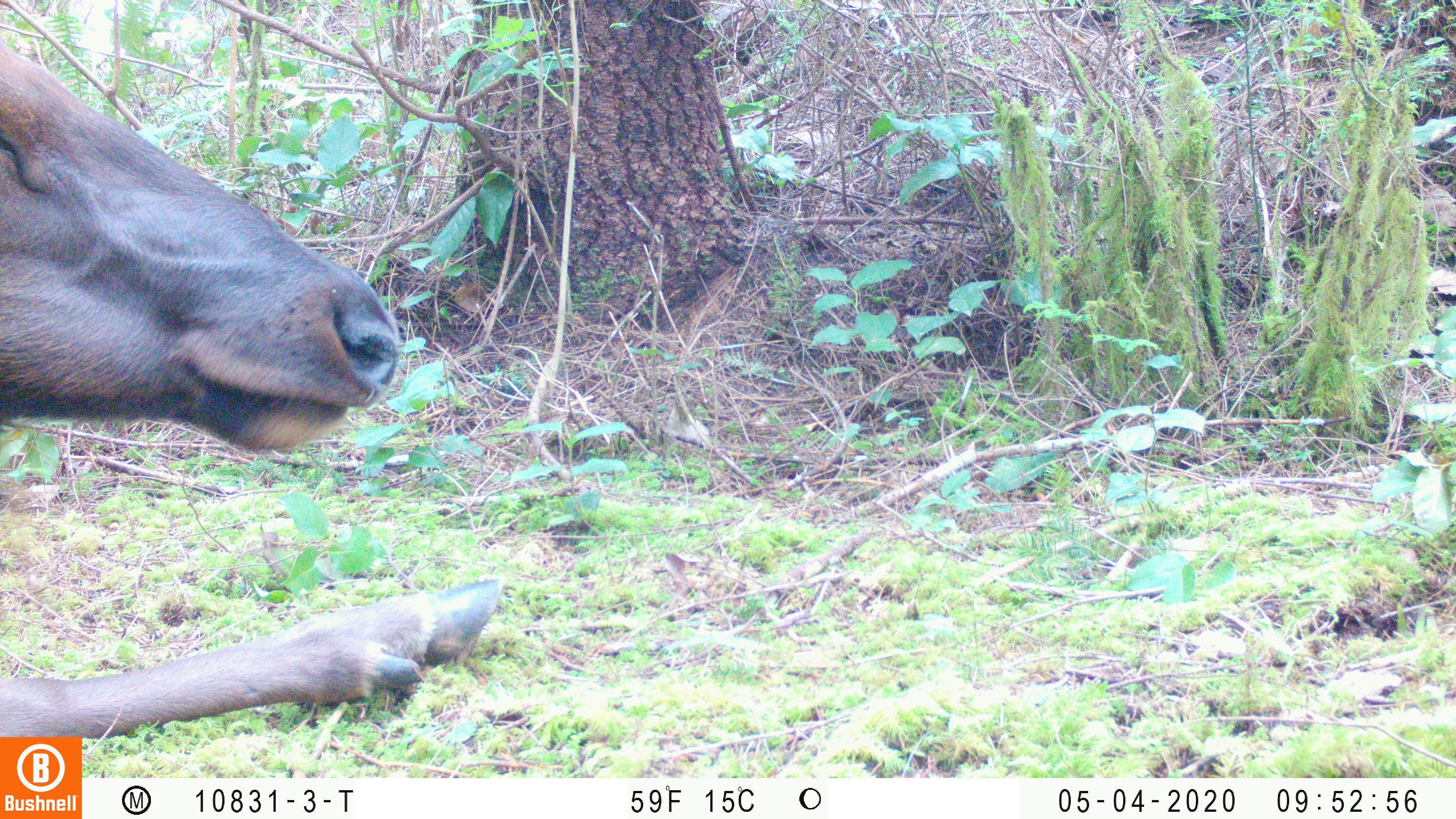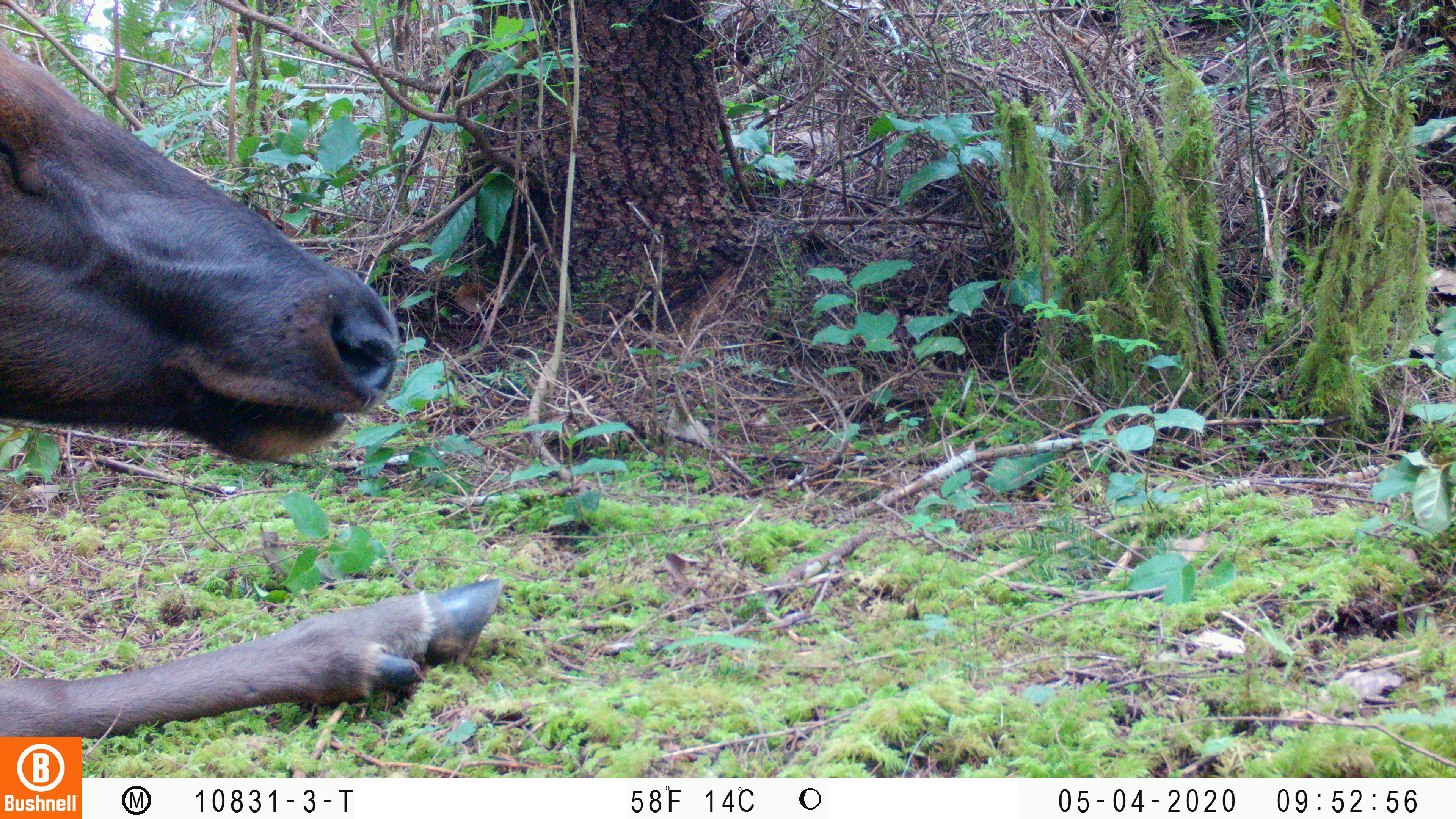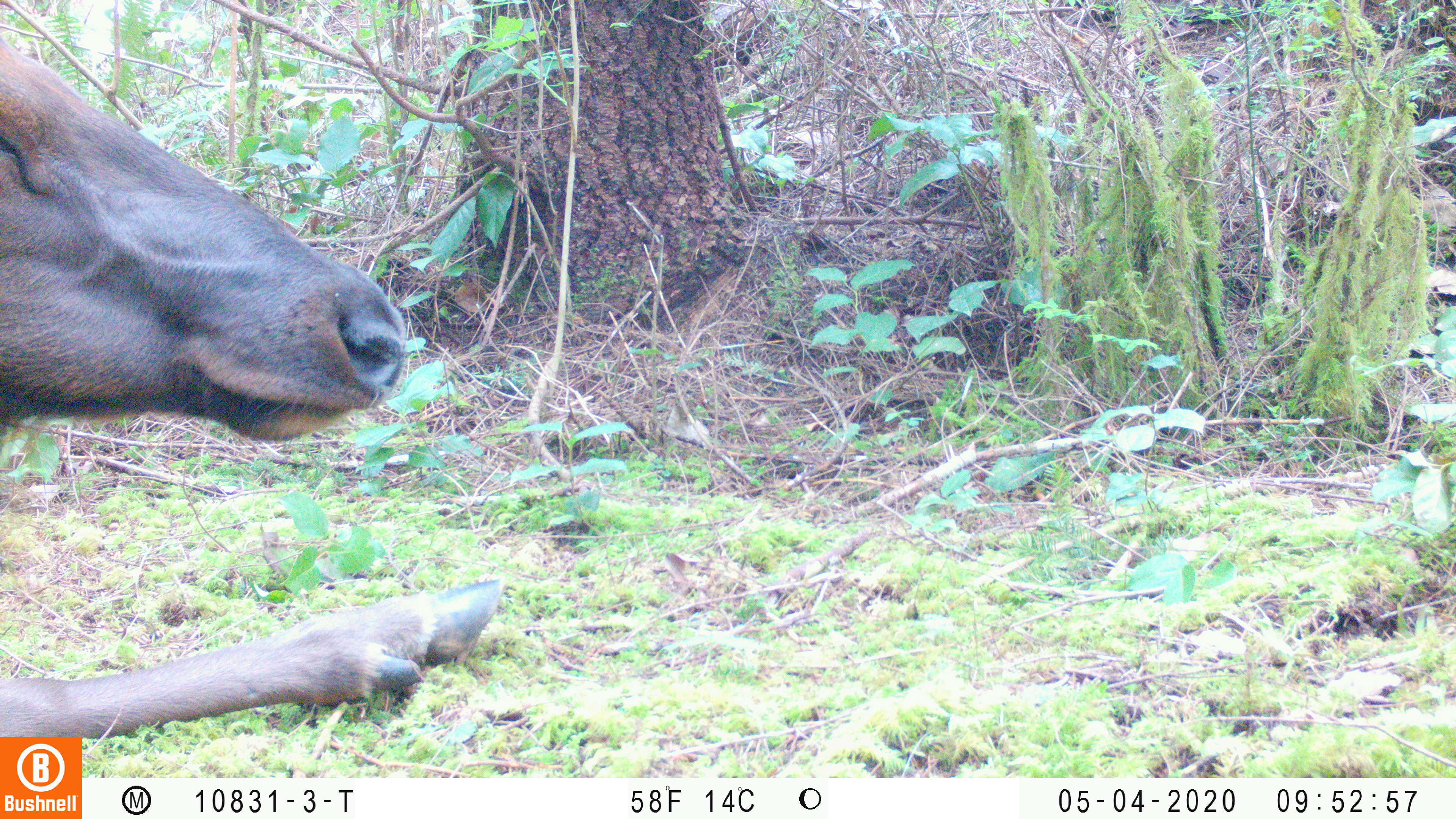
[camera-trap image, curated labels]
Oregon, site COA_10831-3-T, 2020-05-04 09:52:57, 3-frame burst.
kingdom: Animalia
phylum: Chordata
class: Mammalia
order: Artiodactyla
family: Cervidae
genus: Cervus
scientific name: Cervus canadensis roosevelti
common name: roosevelt elk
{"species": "roosevelt elk (Cervus canadensis roosevelti)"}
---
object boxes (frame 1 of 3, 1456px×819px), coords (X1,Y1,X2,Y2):
roosevelt elk: (2,35,505,730)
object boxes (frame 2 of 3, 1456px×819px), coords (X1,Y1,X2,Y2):
roosevelt elk: (0,35,508,727)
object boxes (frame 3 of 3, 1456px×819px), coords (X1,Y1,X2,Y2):
roosevelt elk: (0,37,505,727)